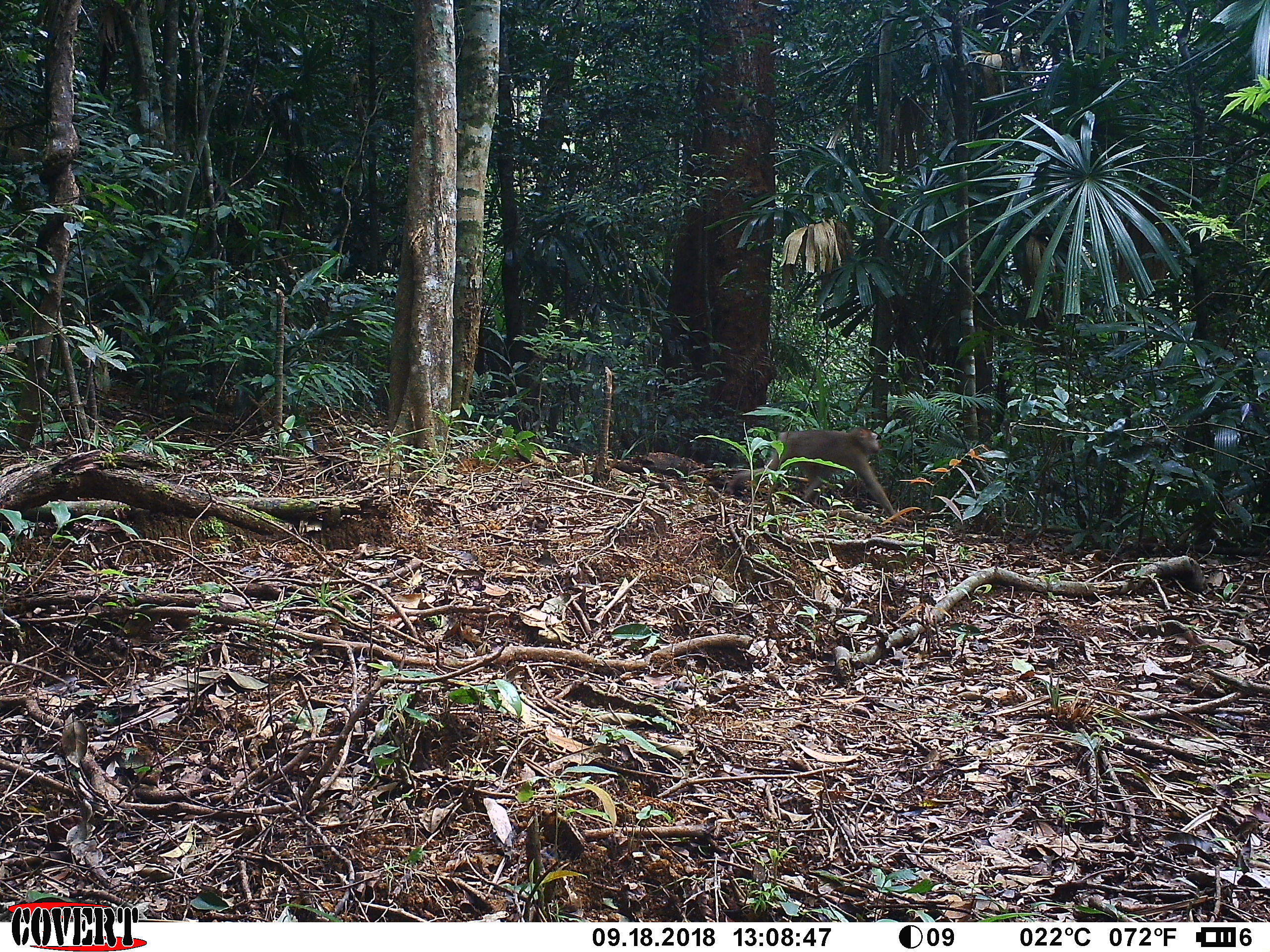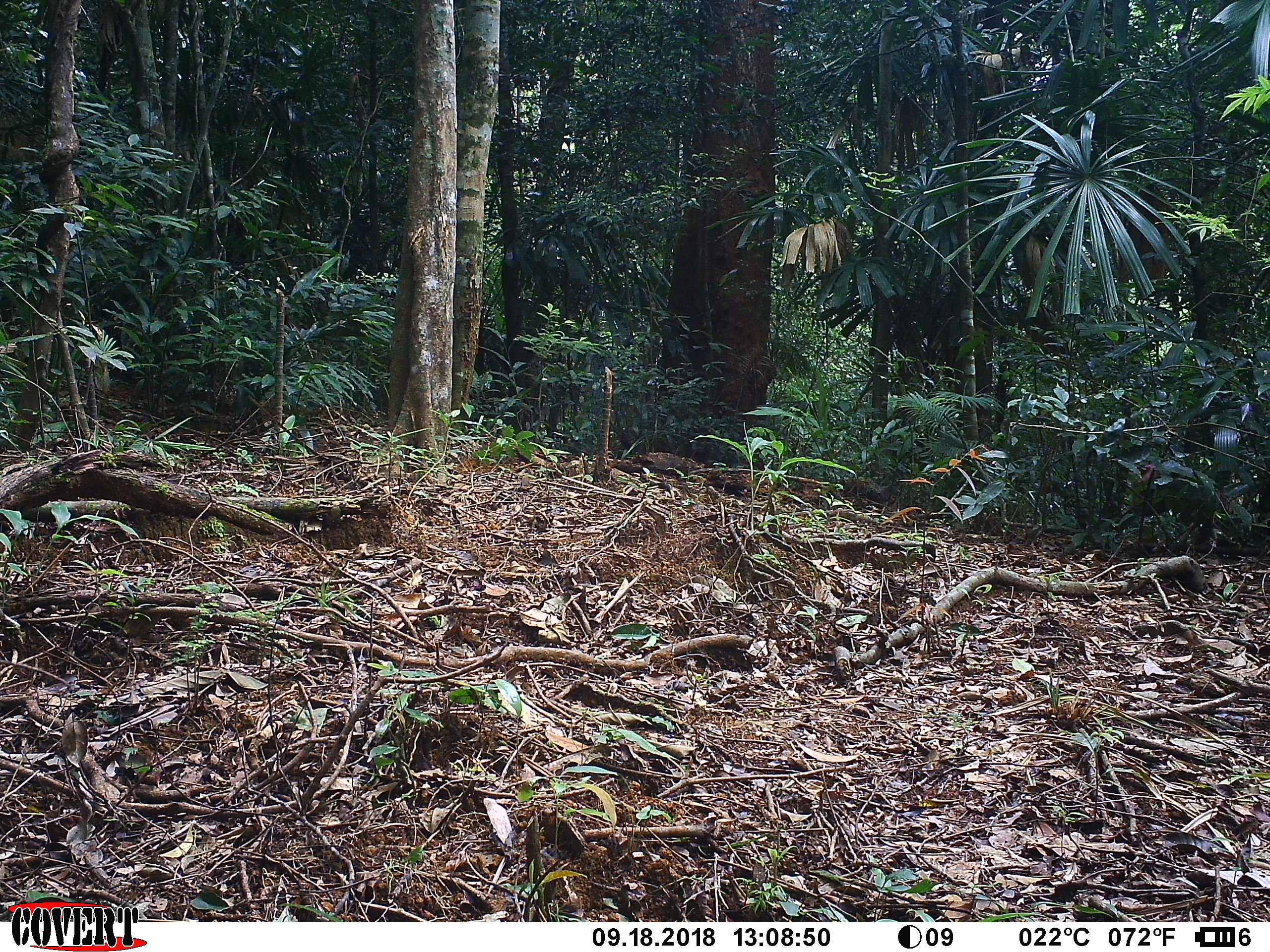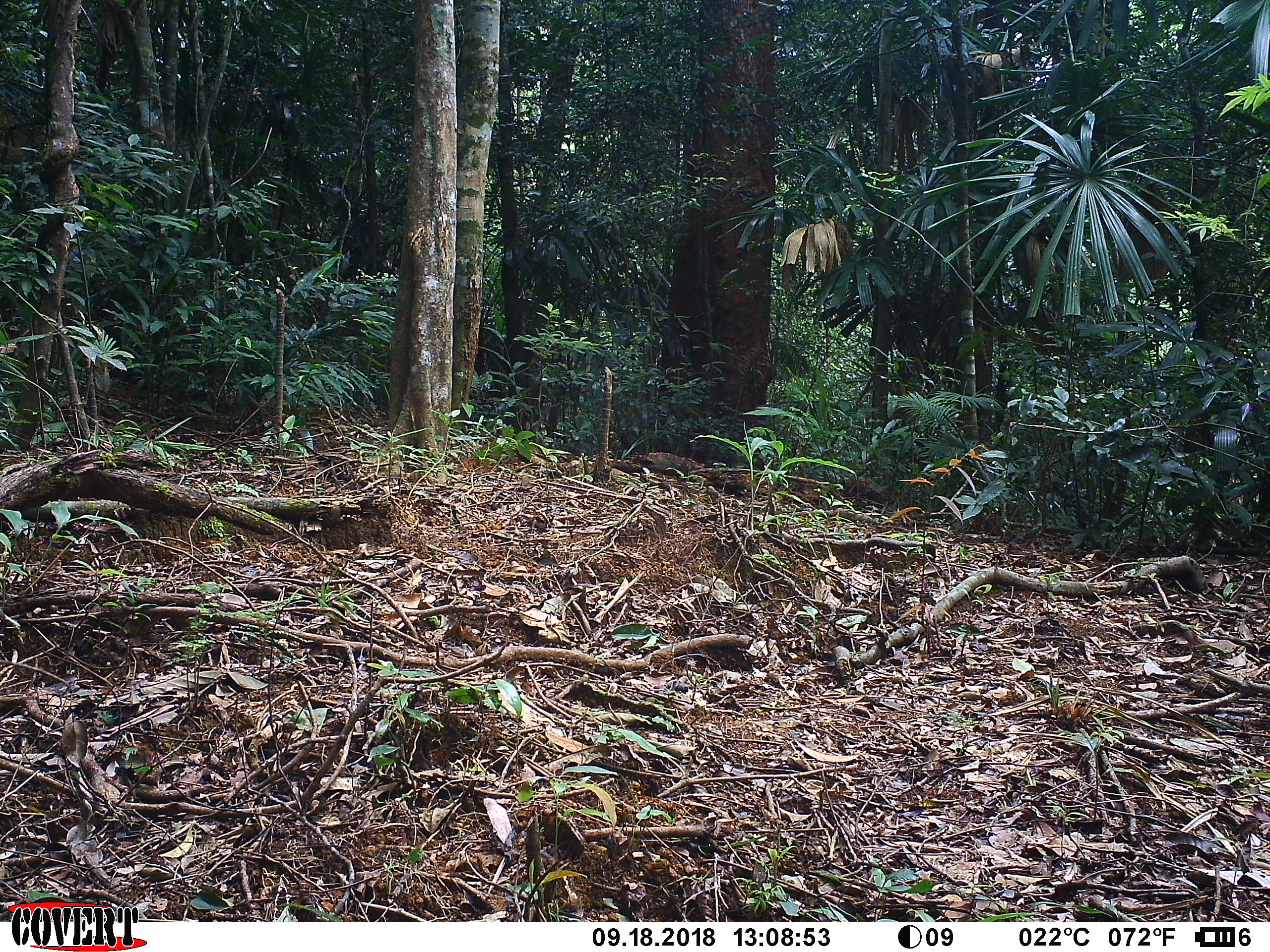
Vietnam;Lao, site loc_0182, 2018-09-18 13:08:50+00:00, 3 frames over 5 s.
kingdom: Animalia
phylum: Chordata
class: Mammalia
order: Primates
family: Cercopithecidae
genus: Macaca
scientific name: Macaca nemestrina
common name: pig-tailed macaque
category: pig tailed macaque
Pig tailed macaque (pig-tailed macaque) (Macaca nemestrina). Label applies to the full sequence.